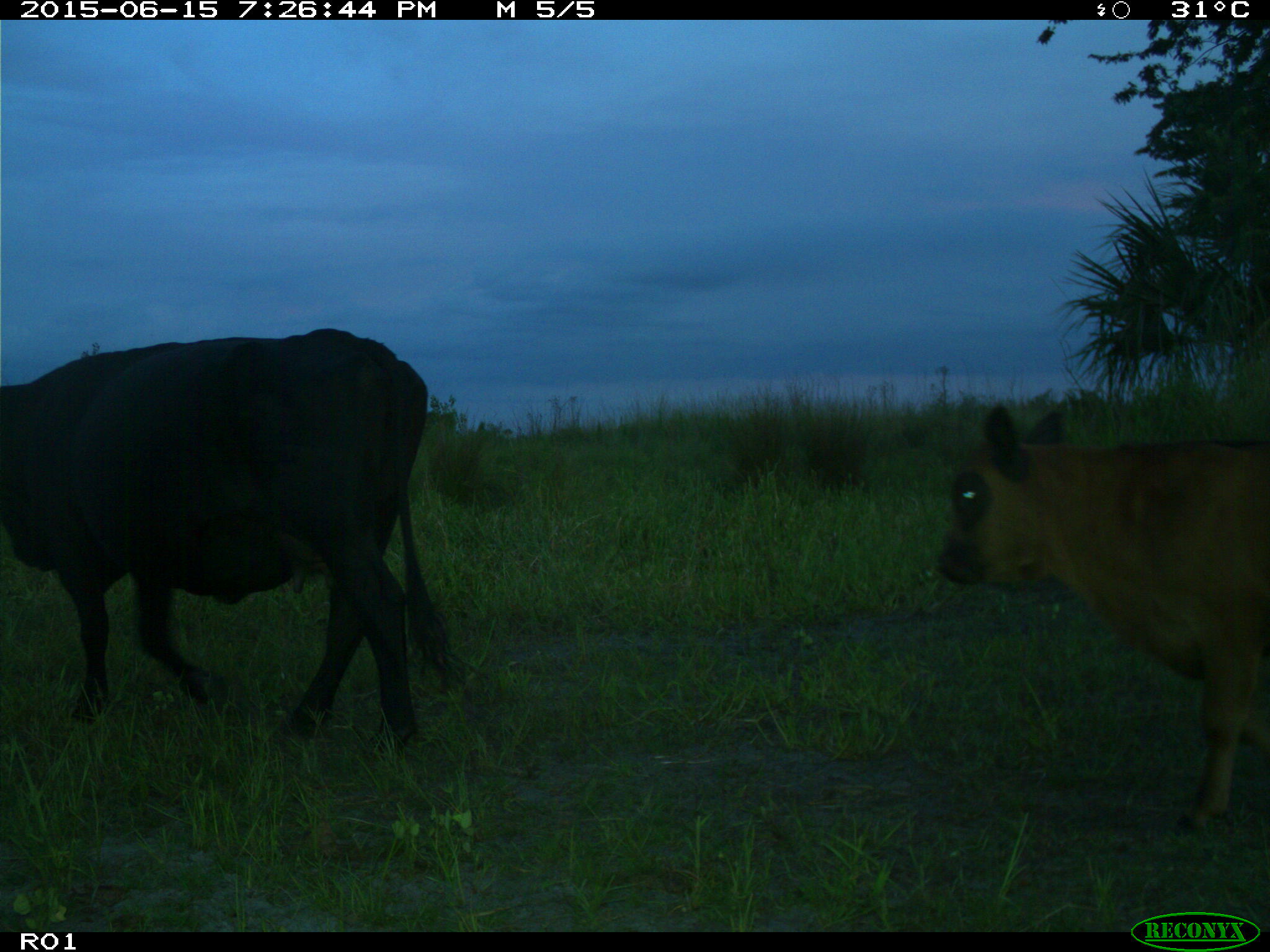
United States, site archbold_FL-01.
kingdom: Animalia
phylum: Chordata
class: Mammalia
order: Artiodactyla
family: Bovidae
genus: Bos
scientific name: Bos taurus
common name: domestic cow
Bos taurus (domestic cow).